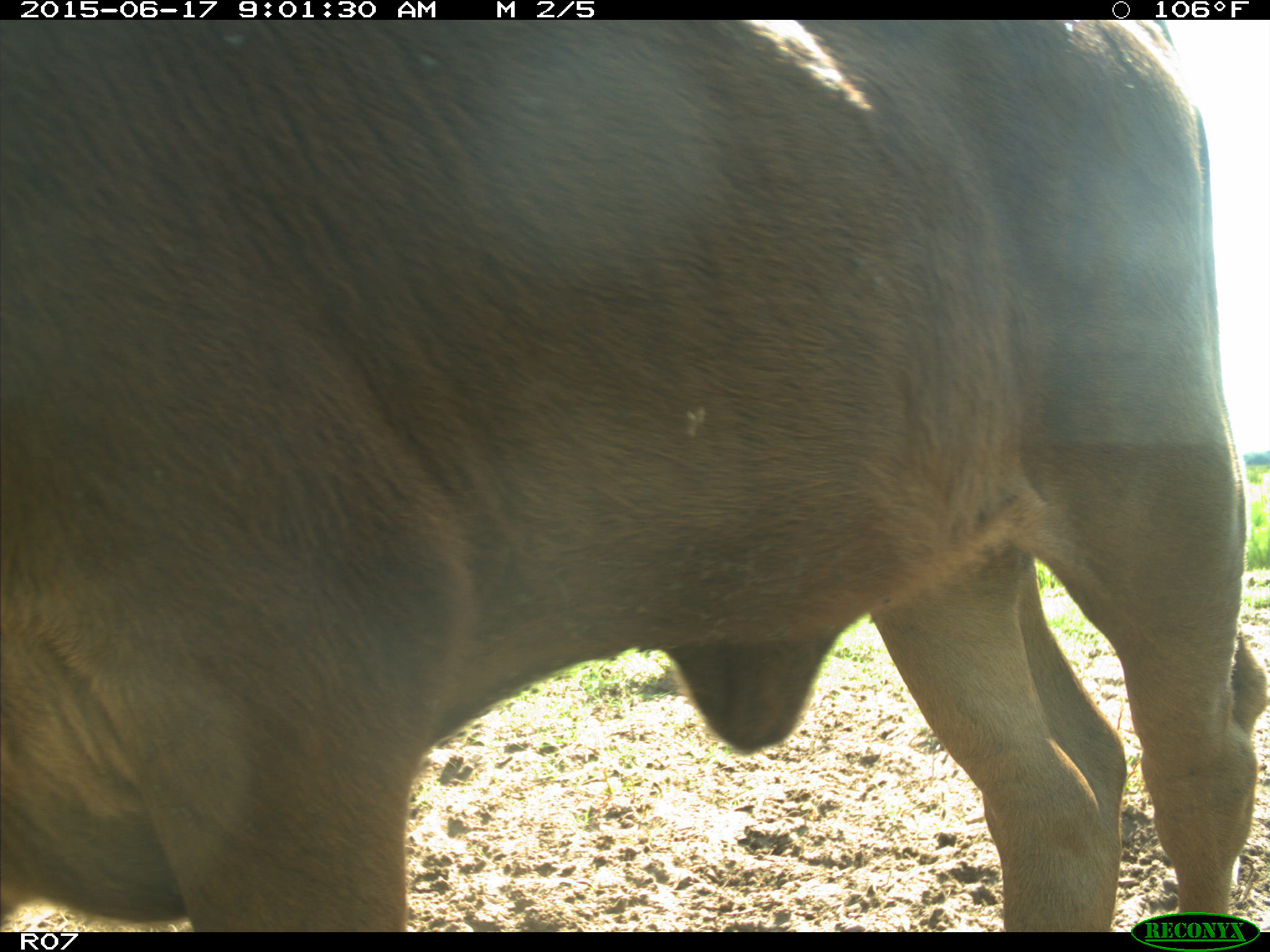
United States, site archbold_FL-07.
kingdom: Animalia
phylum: Chordata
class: Mammalia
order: Artiodactyla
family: Bovidae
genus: Bos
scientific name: Bos taurus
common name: domestic cow